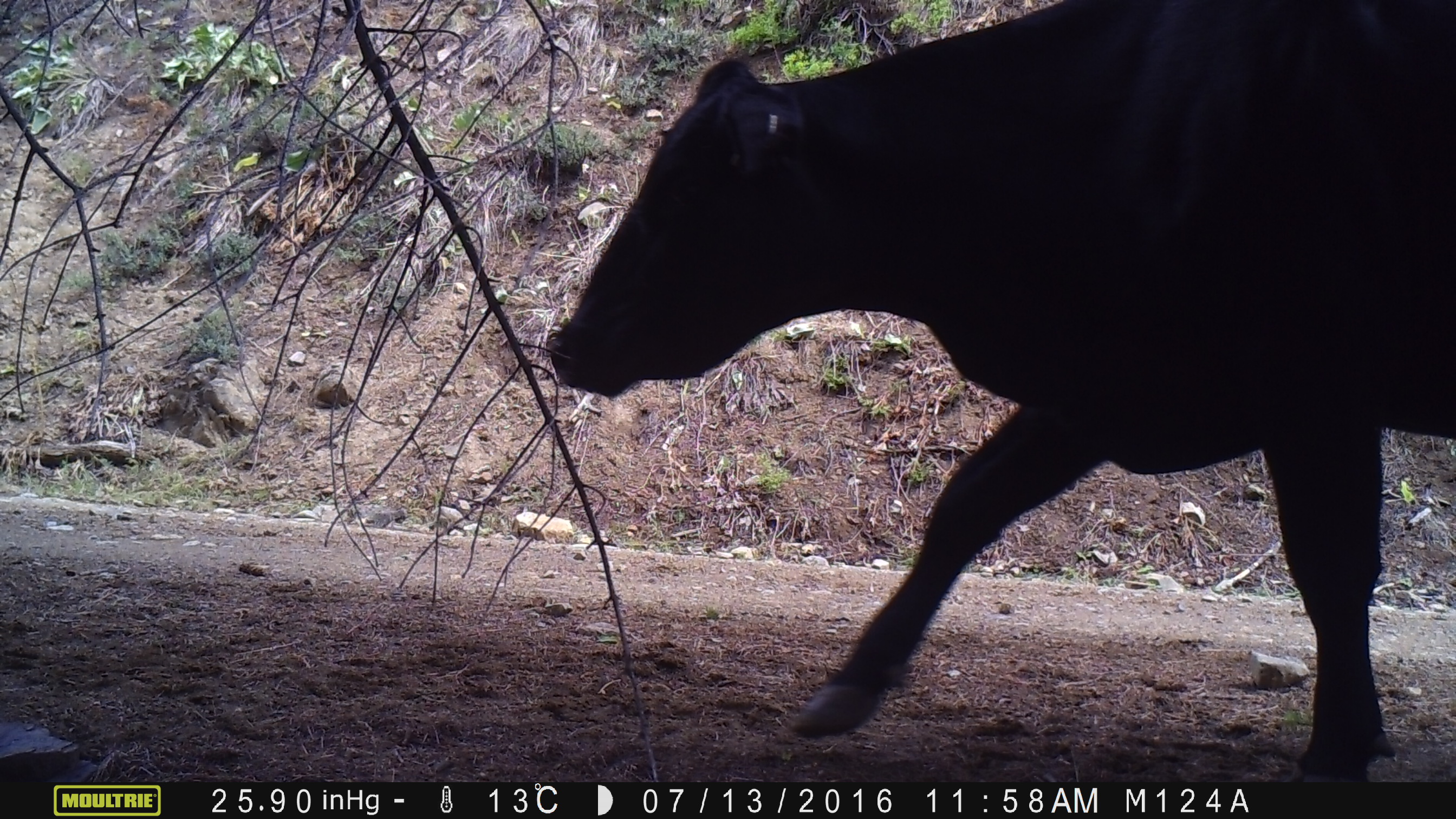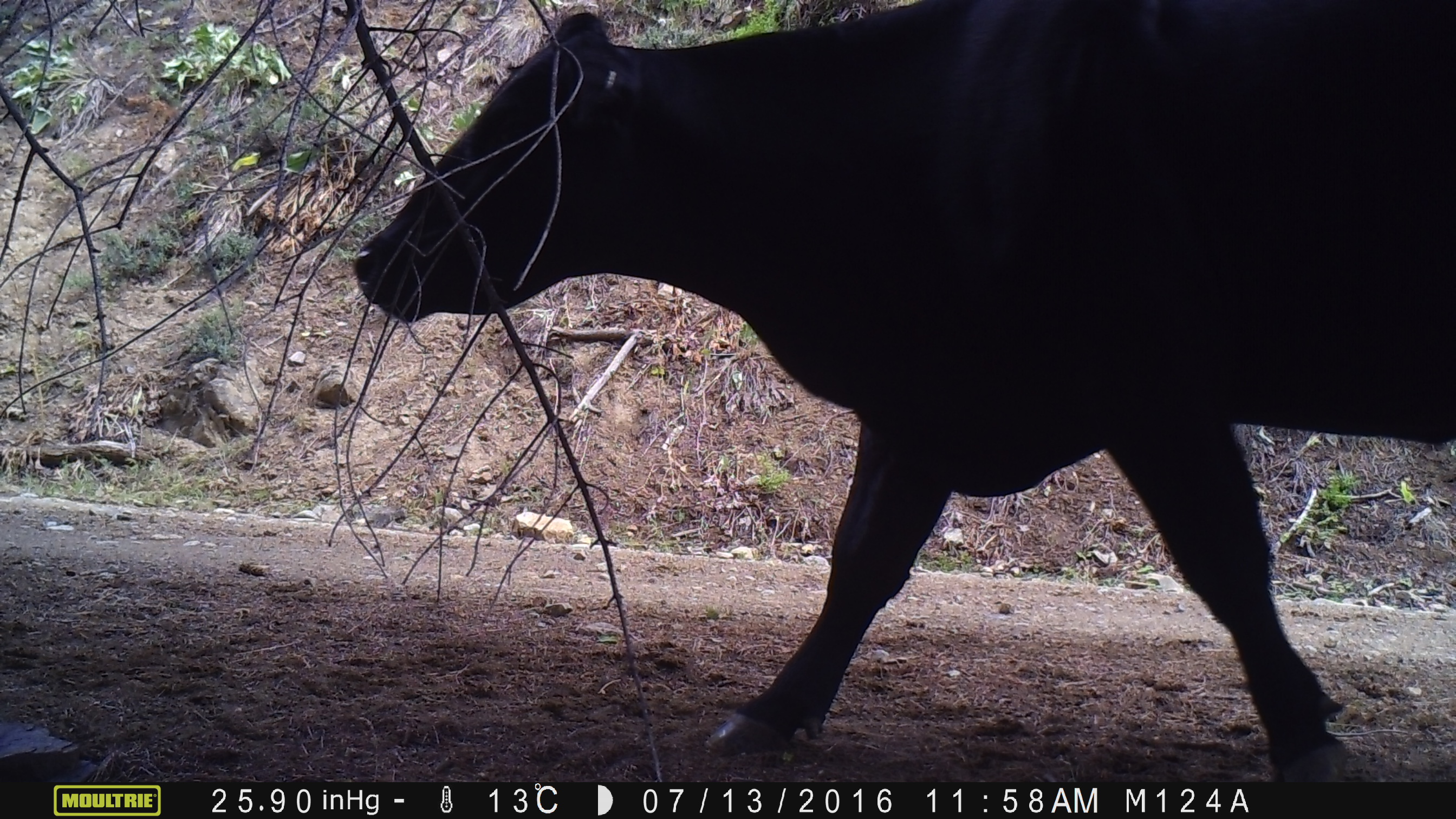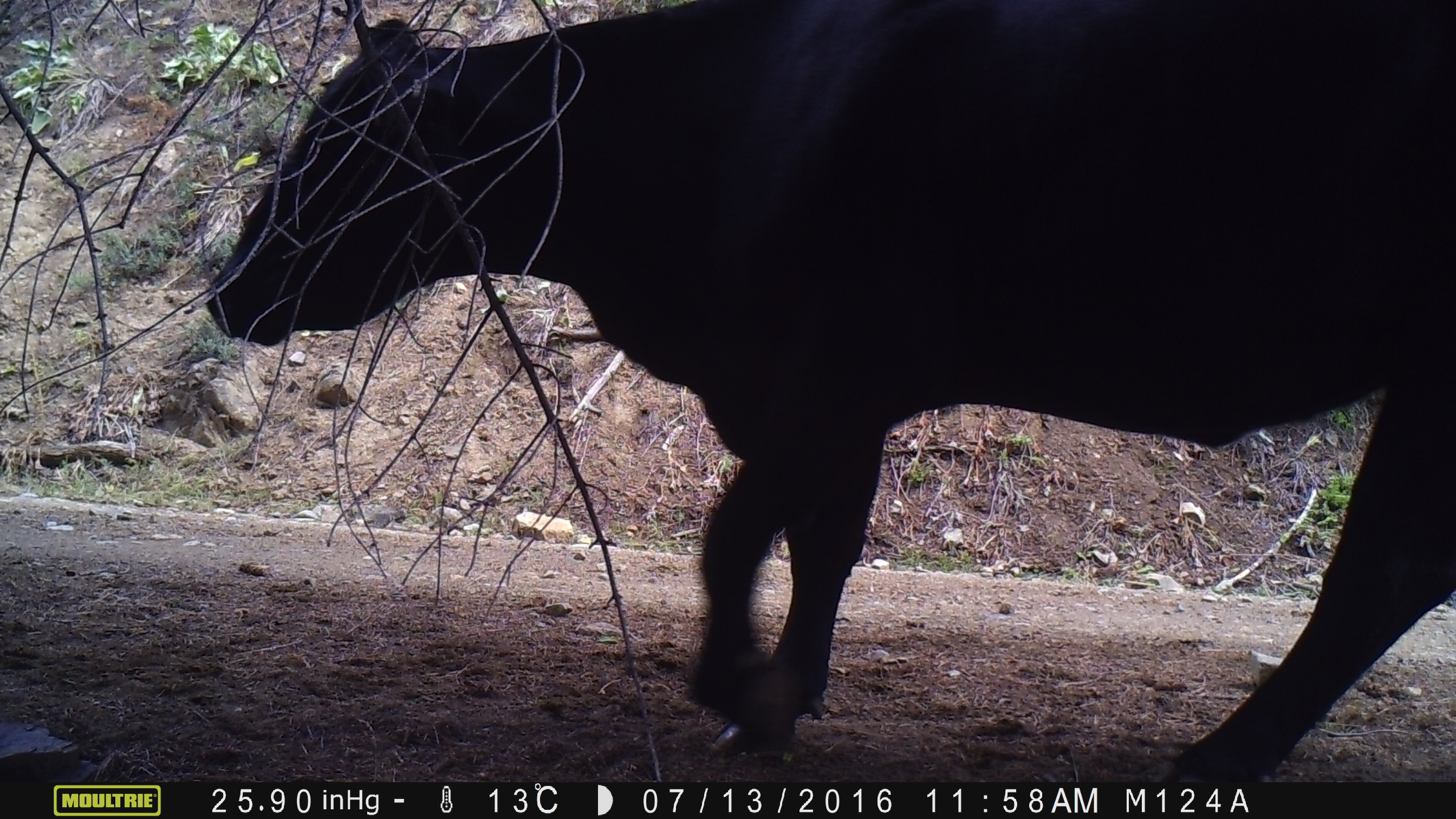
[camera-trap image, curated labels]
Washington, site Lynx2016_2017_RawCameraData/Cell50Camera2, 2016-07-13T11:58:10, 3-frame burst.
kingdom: Animalia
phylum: Chordata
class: Mammalia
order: Artiodactyla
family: Bovidae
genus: Bos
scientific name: Bos taurus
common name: domestic cattle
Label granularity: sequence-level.